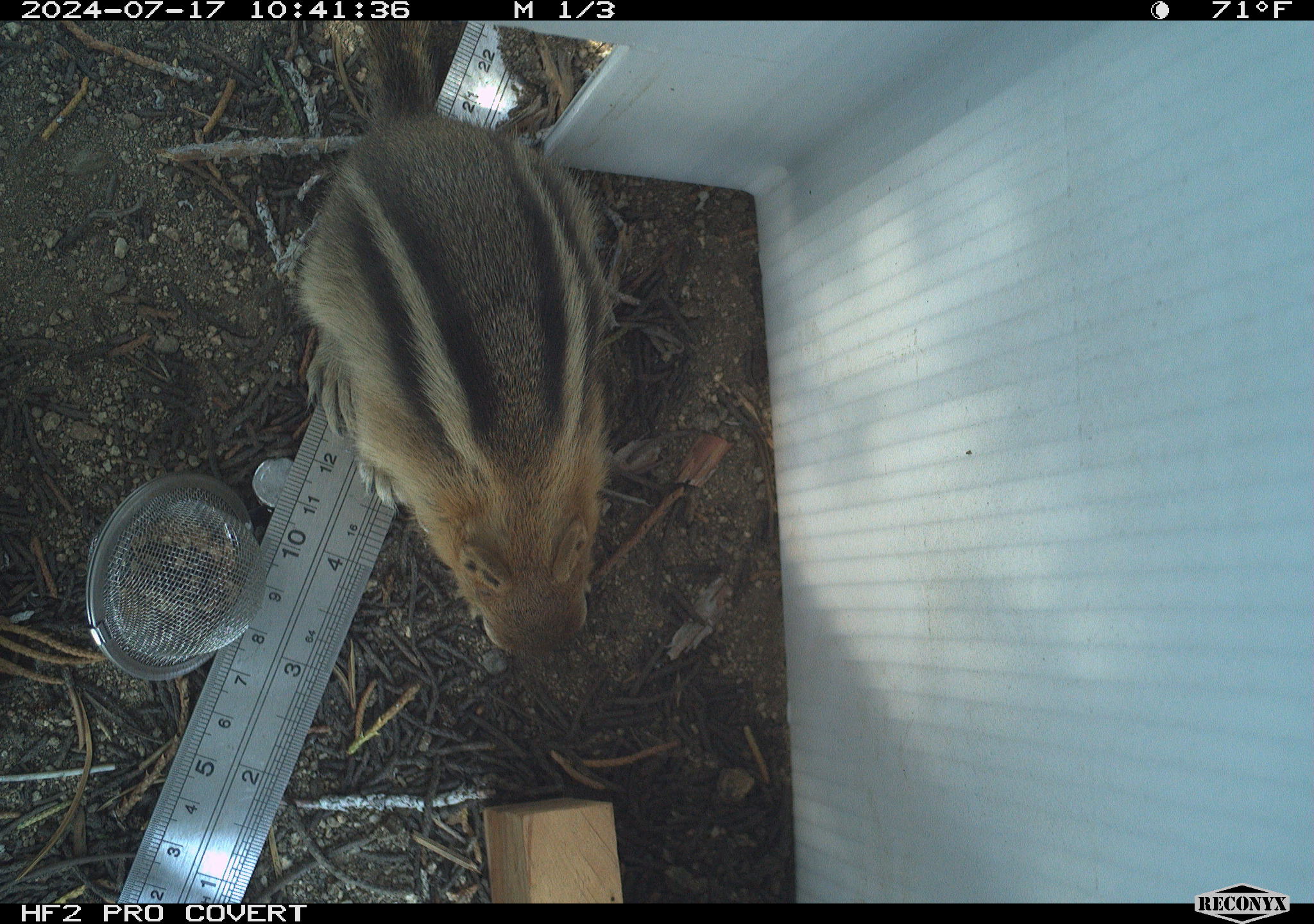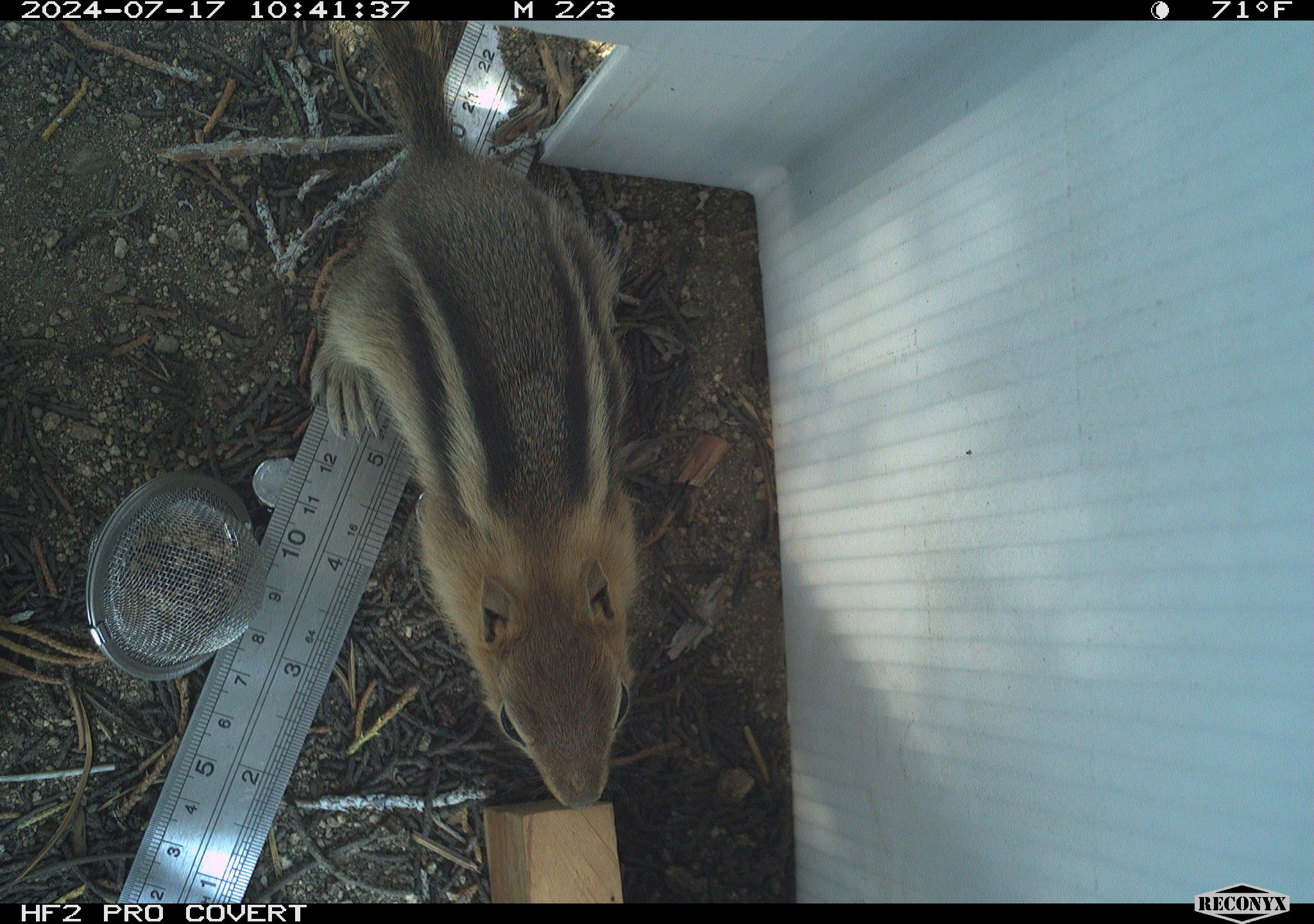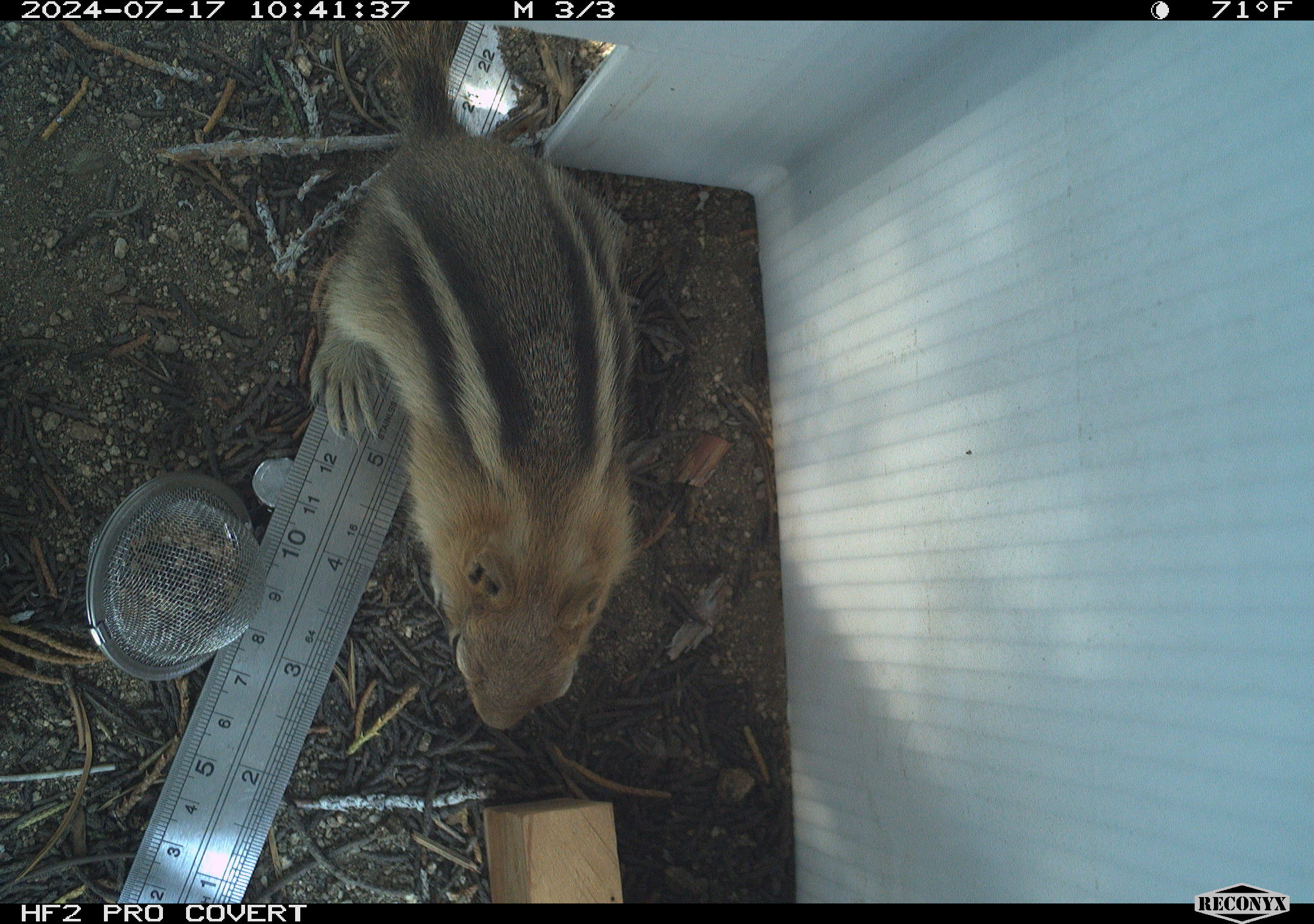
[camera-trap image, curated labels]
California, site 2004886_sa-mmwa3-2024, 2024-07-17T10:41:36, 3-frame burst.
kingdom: Animalia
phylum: Chordata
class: Mammalia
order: Rodentia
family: Sciuridae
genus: Callospermophilus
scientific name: Callospermophilus lateralis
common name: golden mantled ground squirrel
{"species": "golden mantled ground squirrel (Callospermophilus lateralis)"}